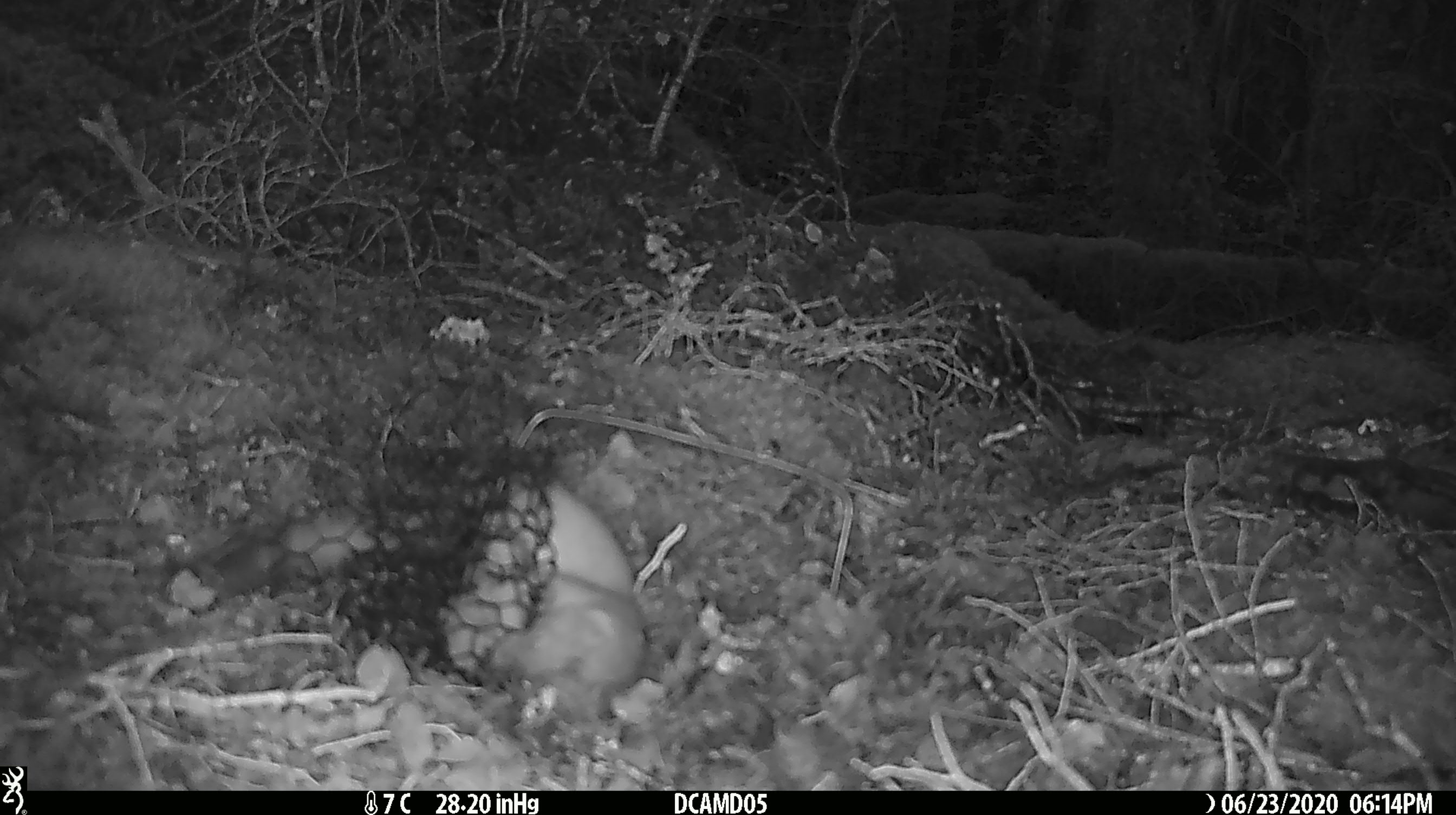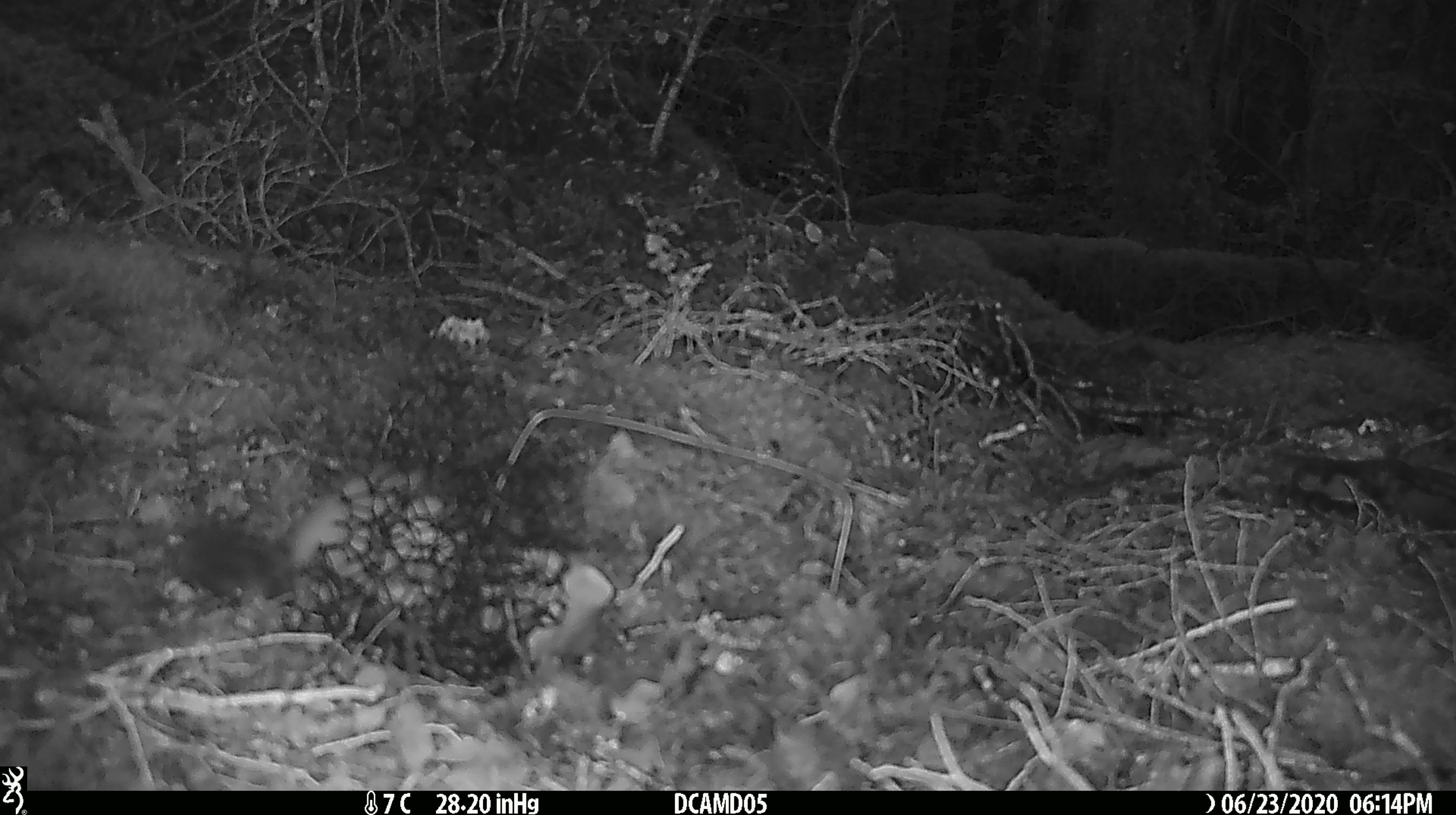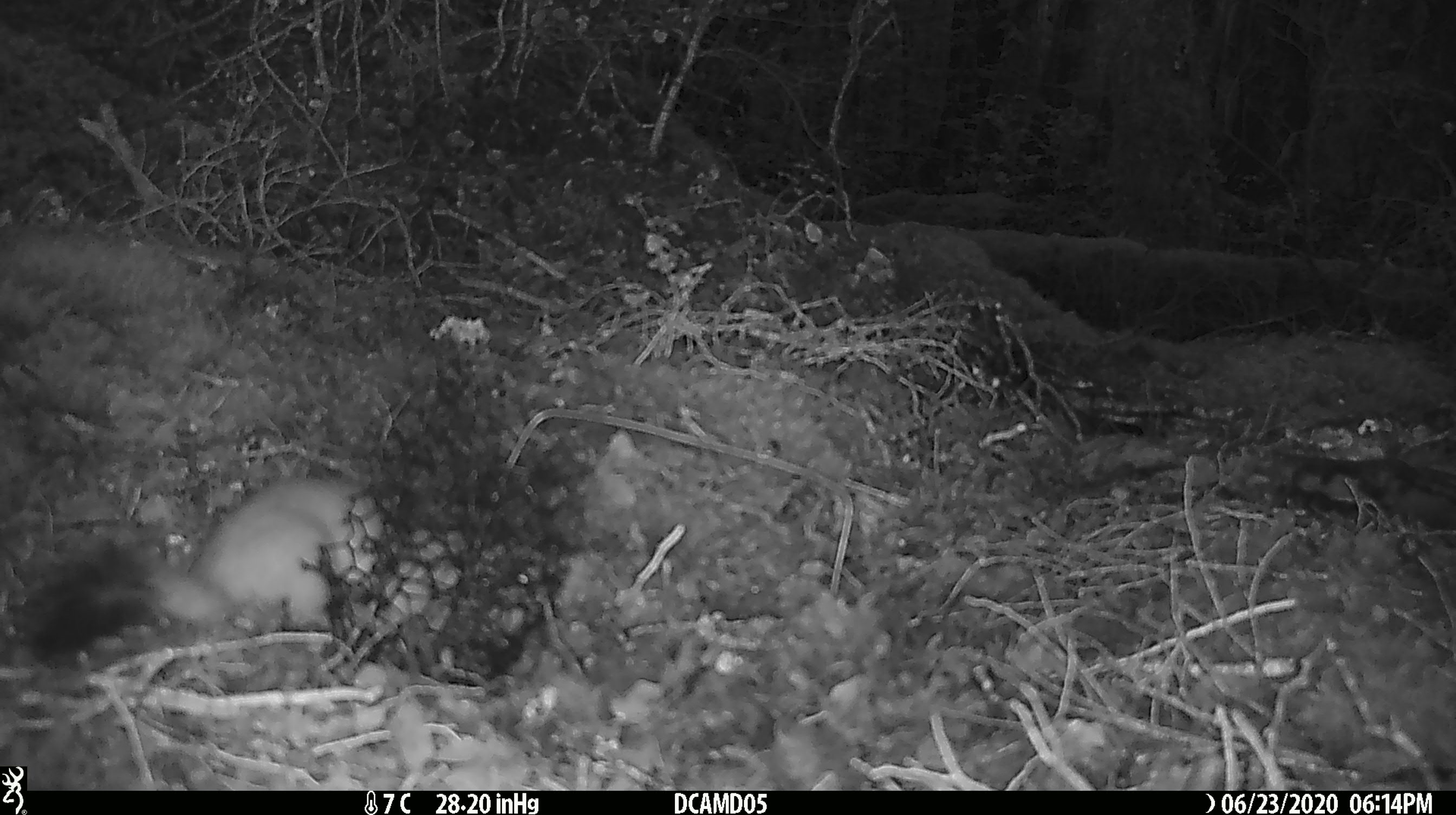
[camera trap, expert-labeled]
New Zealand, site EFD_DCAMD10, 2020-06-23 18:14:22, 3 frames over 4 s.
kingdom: Animalia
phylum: Chordata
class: Mammalia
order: Carnivora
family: Mustelidae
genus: Mustela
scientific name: Mustela erminea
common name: stoat